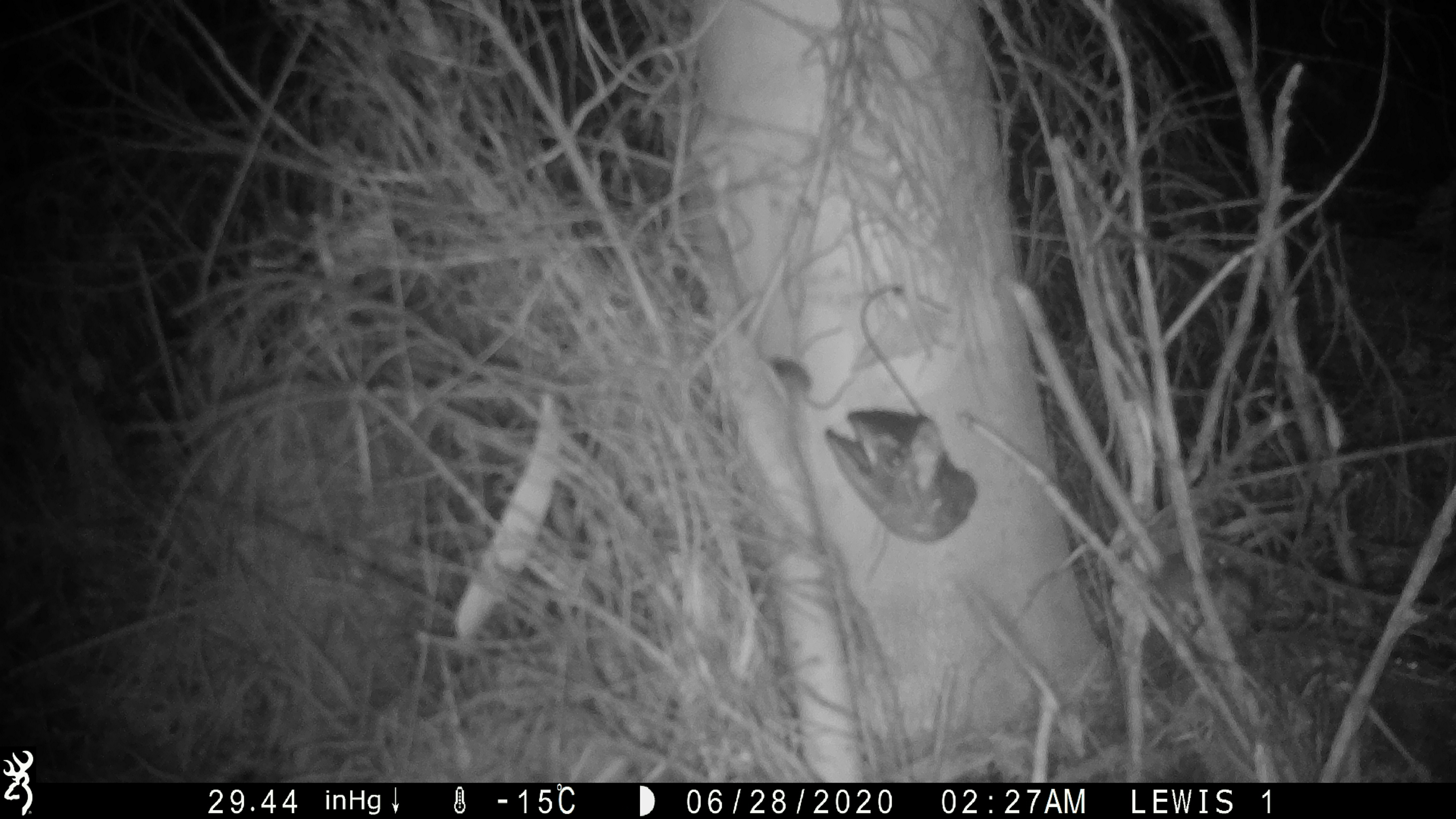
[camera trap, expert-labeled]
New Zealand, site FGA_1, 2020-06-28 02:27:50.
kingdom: Animalia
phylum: Chordata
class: Mammalia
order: Rodentia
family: Muridae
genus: Mus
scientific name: Mus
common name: mouse